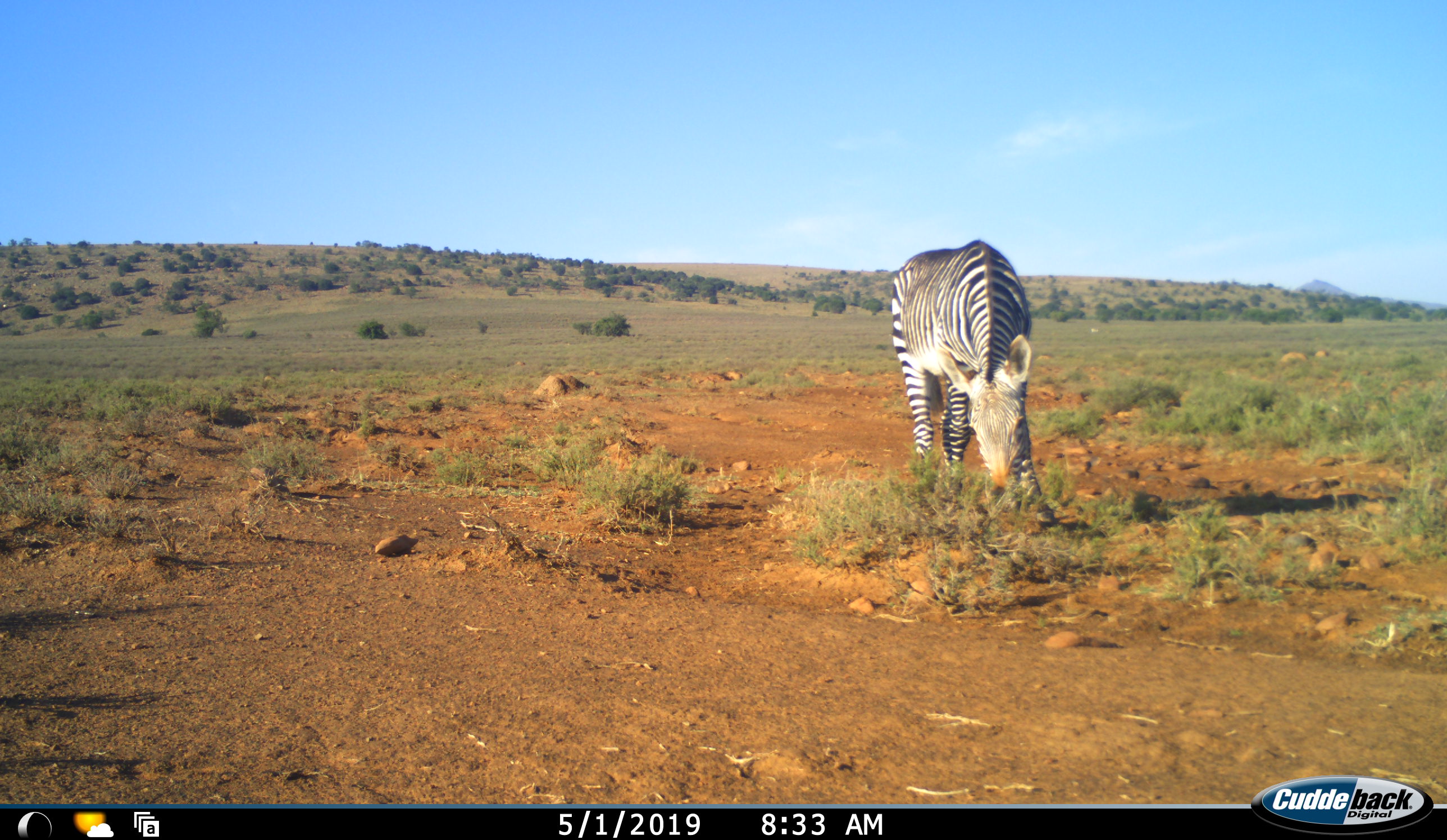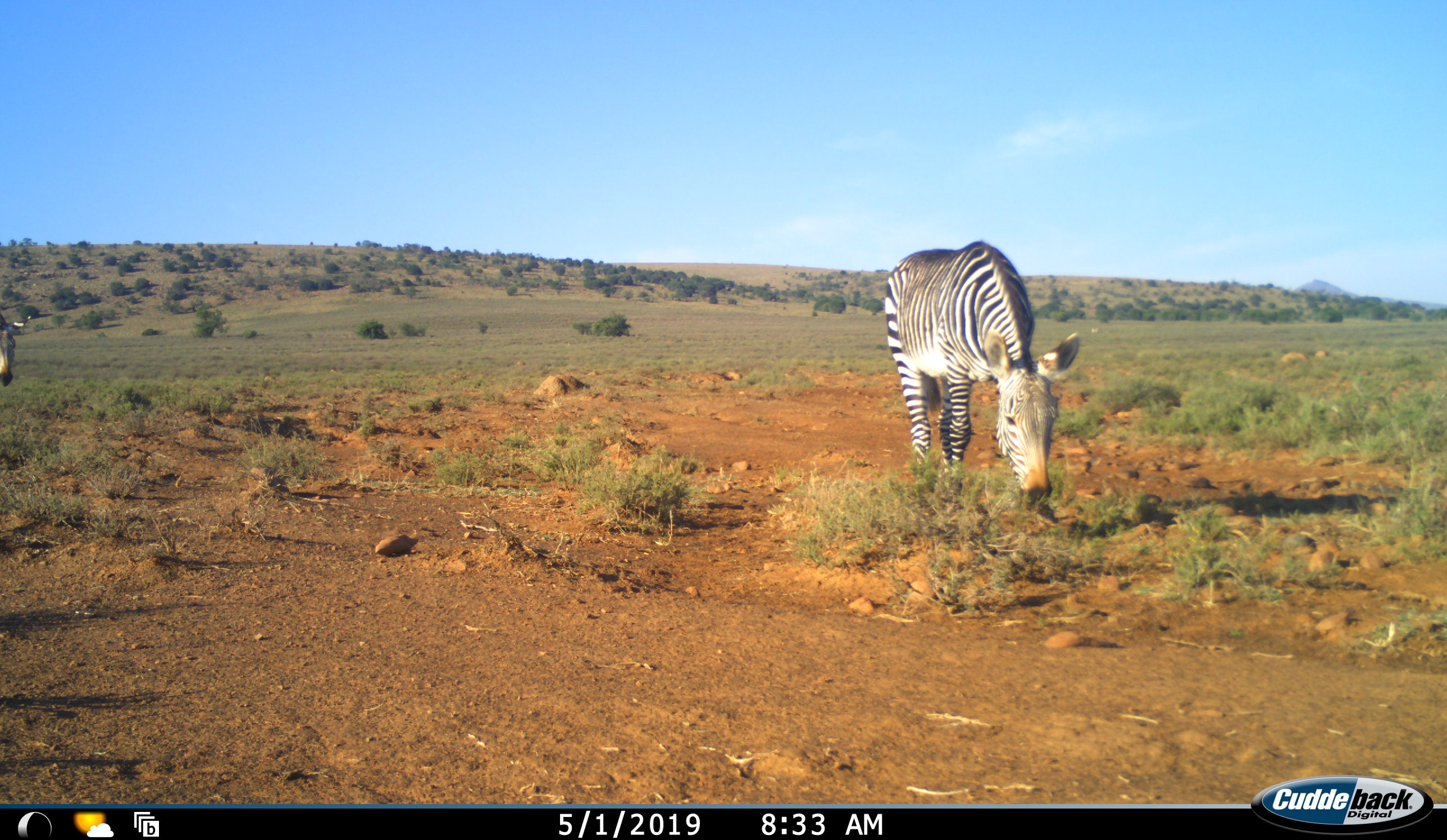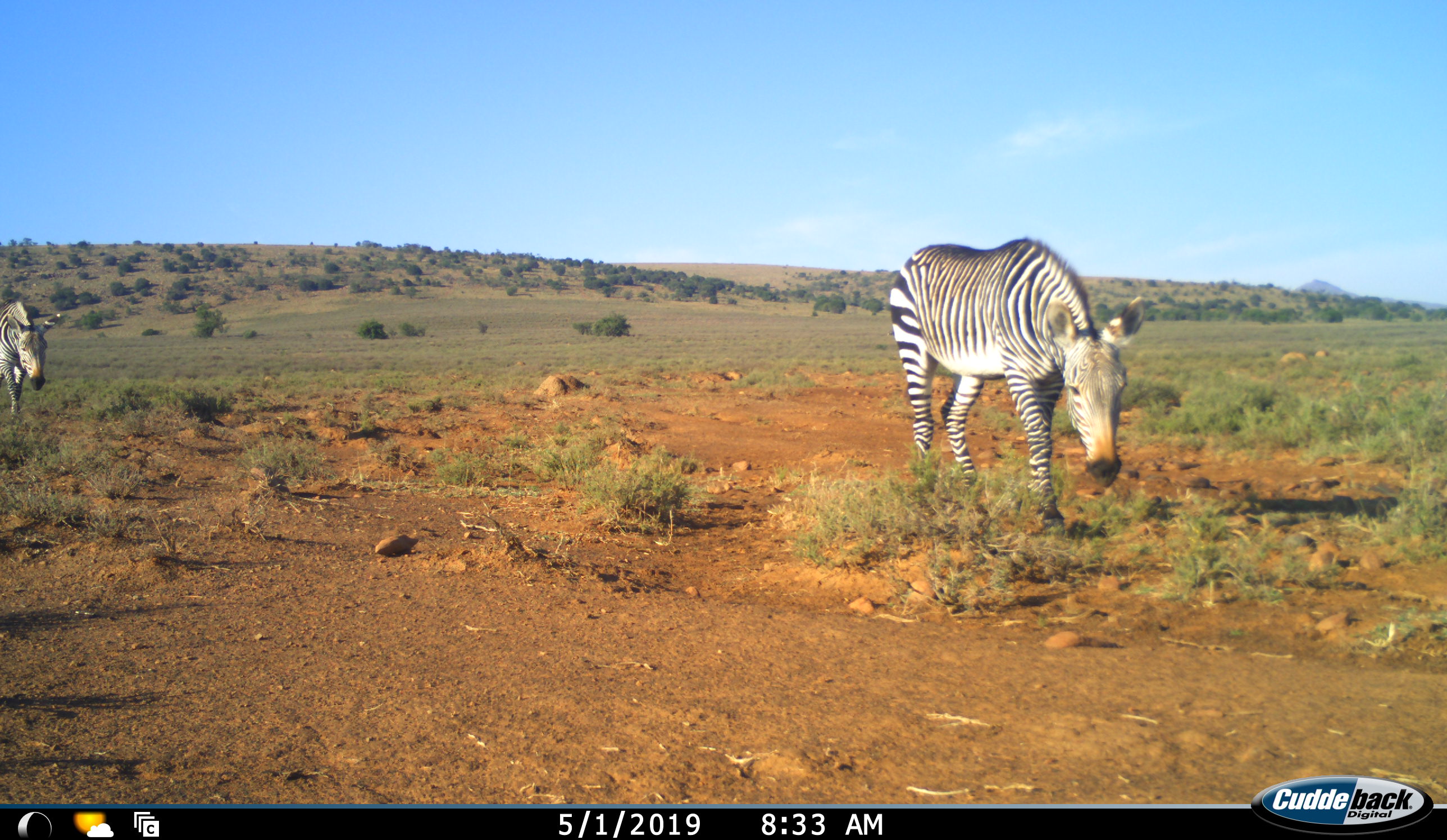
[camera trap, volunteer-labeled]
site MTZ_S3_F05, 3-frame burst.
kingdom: Animalia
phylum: Chordata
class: Mammalia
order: Perissodactyla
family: Equidae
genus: Equus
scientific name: Equus zebra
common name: mountain zebra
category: zebramountain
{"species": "zebramountain (mountain zebra) (Equus zebra)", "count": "2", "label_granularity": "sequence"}